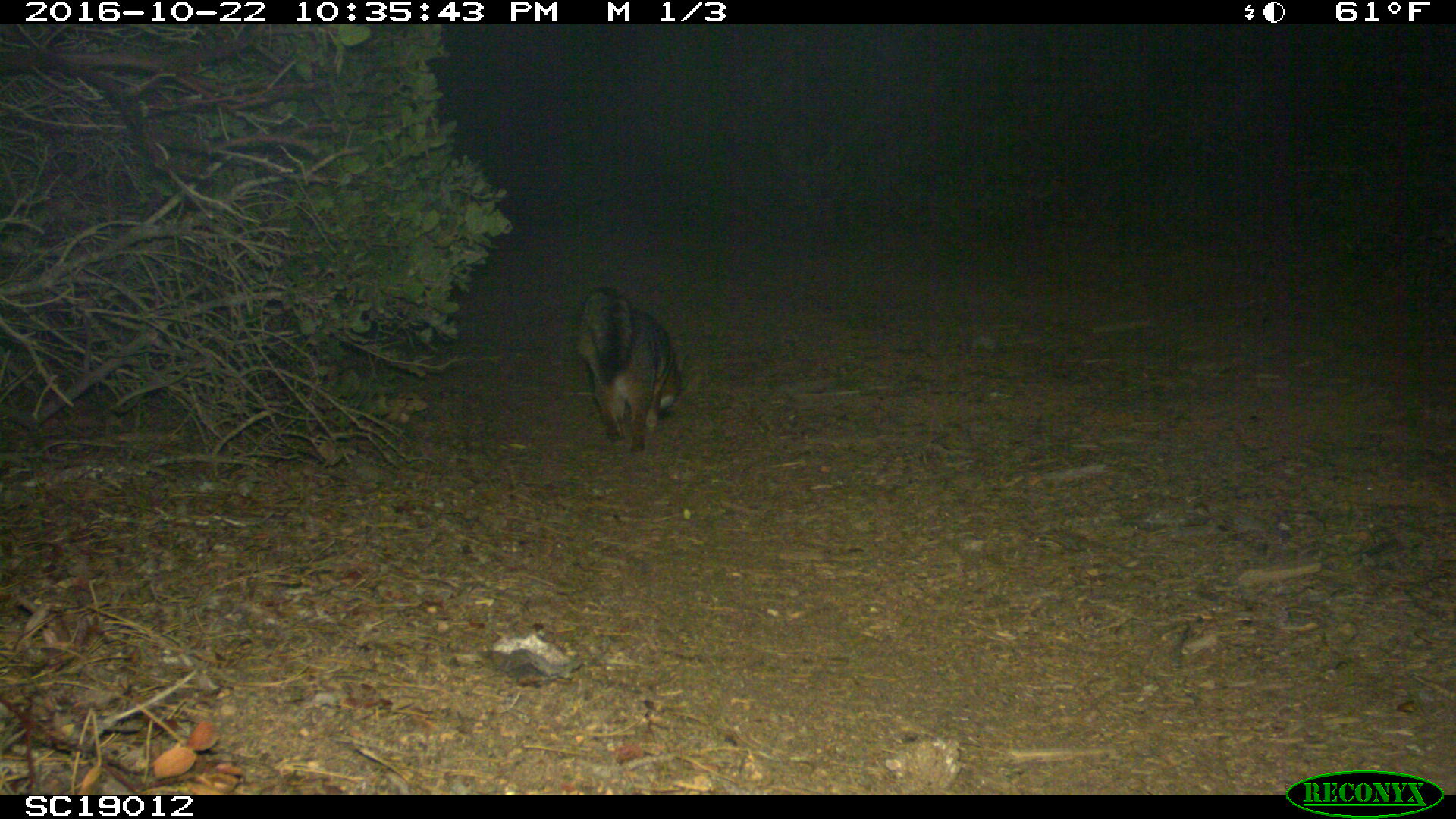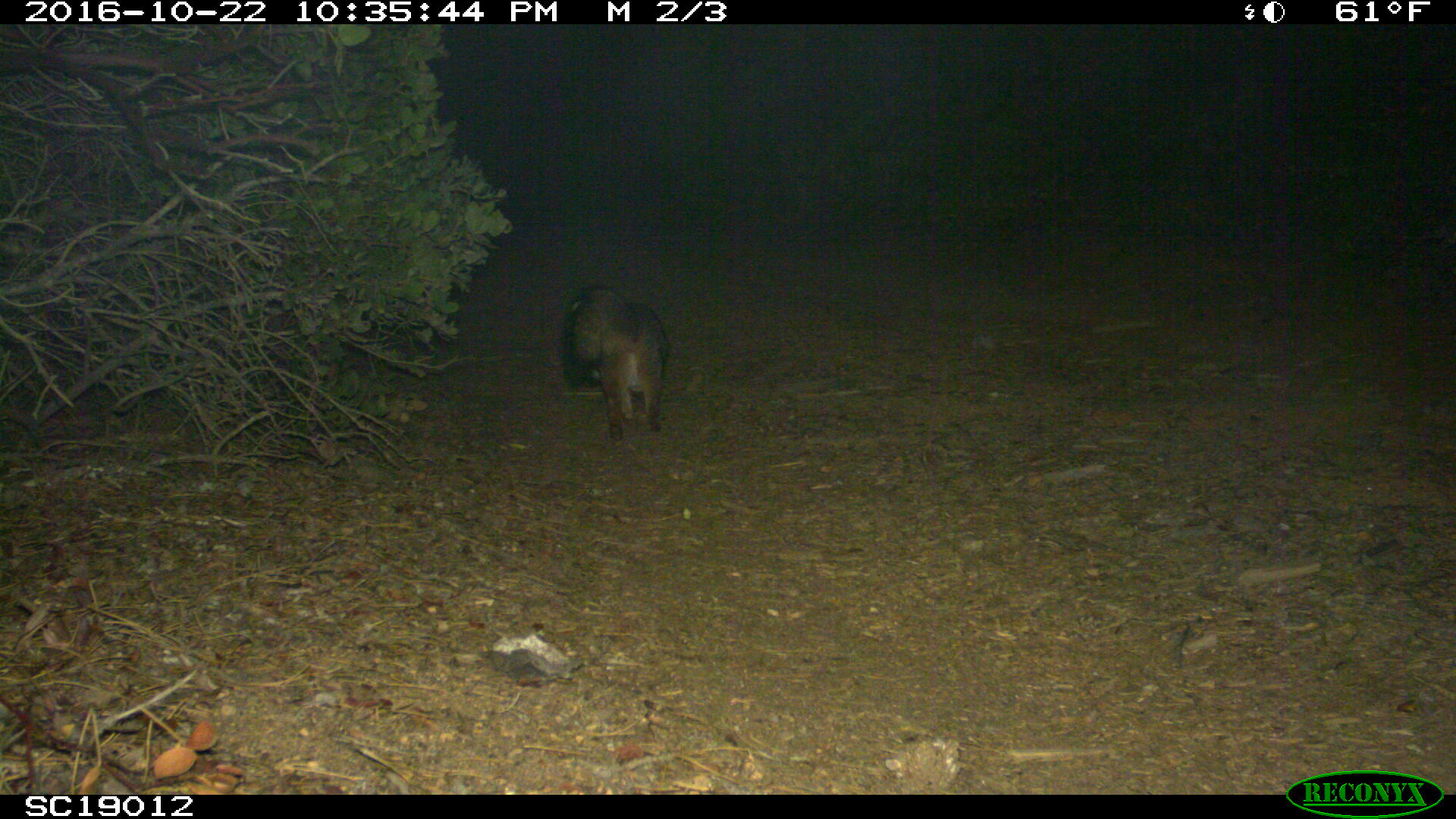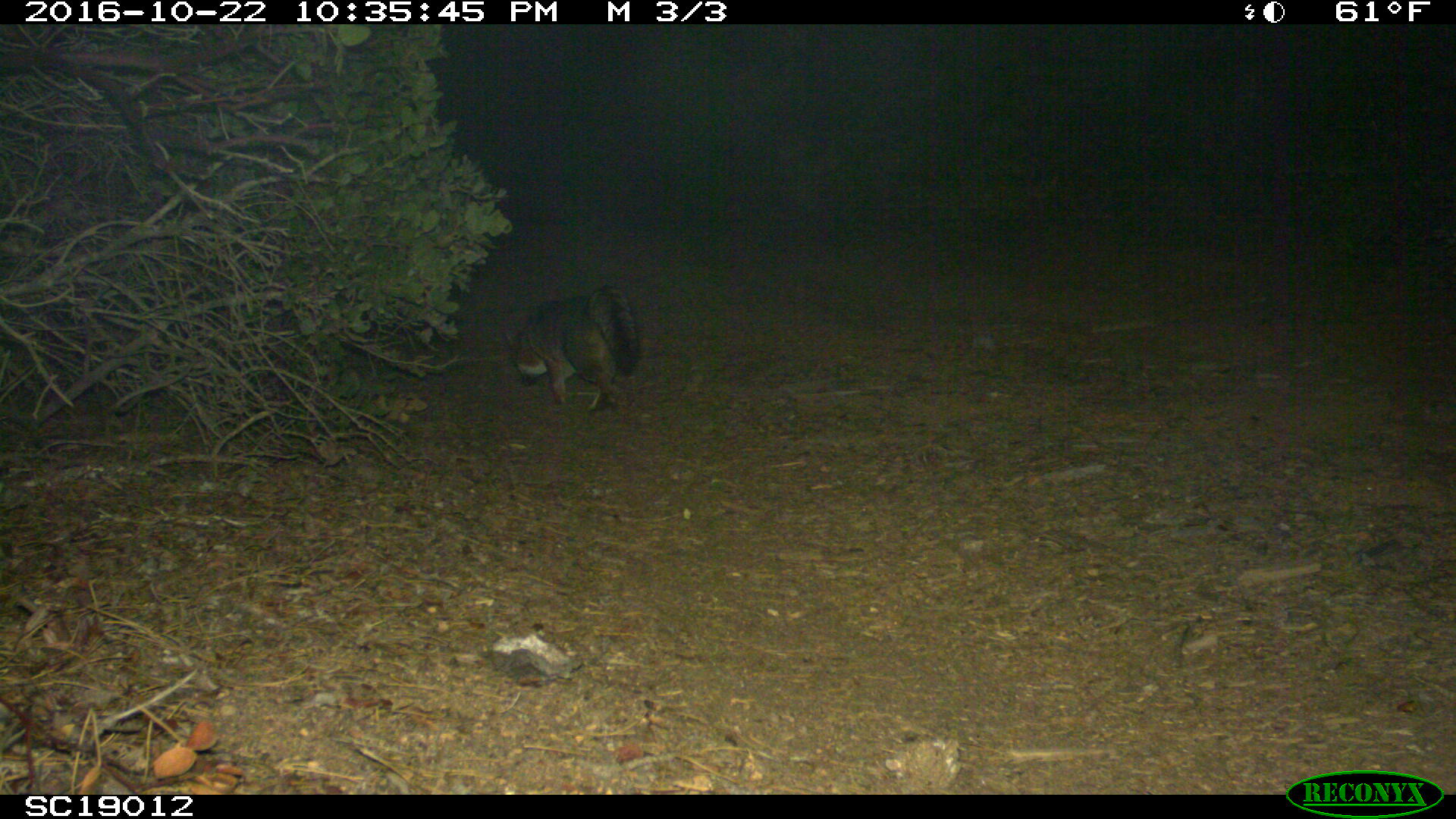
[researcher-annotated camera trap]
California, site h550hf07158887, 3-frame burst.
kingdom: Animalia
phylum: Chordata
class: Mammalia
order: Carnivora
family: Canidae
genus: Urocyon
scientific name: Urocyon littoralis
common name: island fox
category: fox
Fox (island fox) (Urocyon littoralis).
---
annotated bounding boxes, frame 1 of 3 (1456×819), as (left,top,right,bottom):
fox: (573,290,678,451)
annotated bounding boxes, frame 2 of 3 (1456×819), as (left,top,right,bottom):
fox: (564,285,667,441)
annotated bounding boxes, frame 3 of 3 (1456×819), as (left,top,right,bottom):
fox: (497,284,638,412)